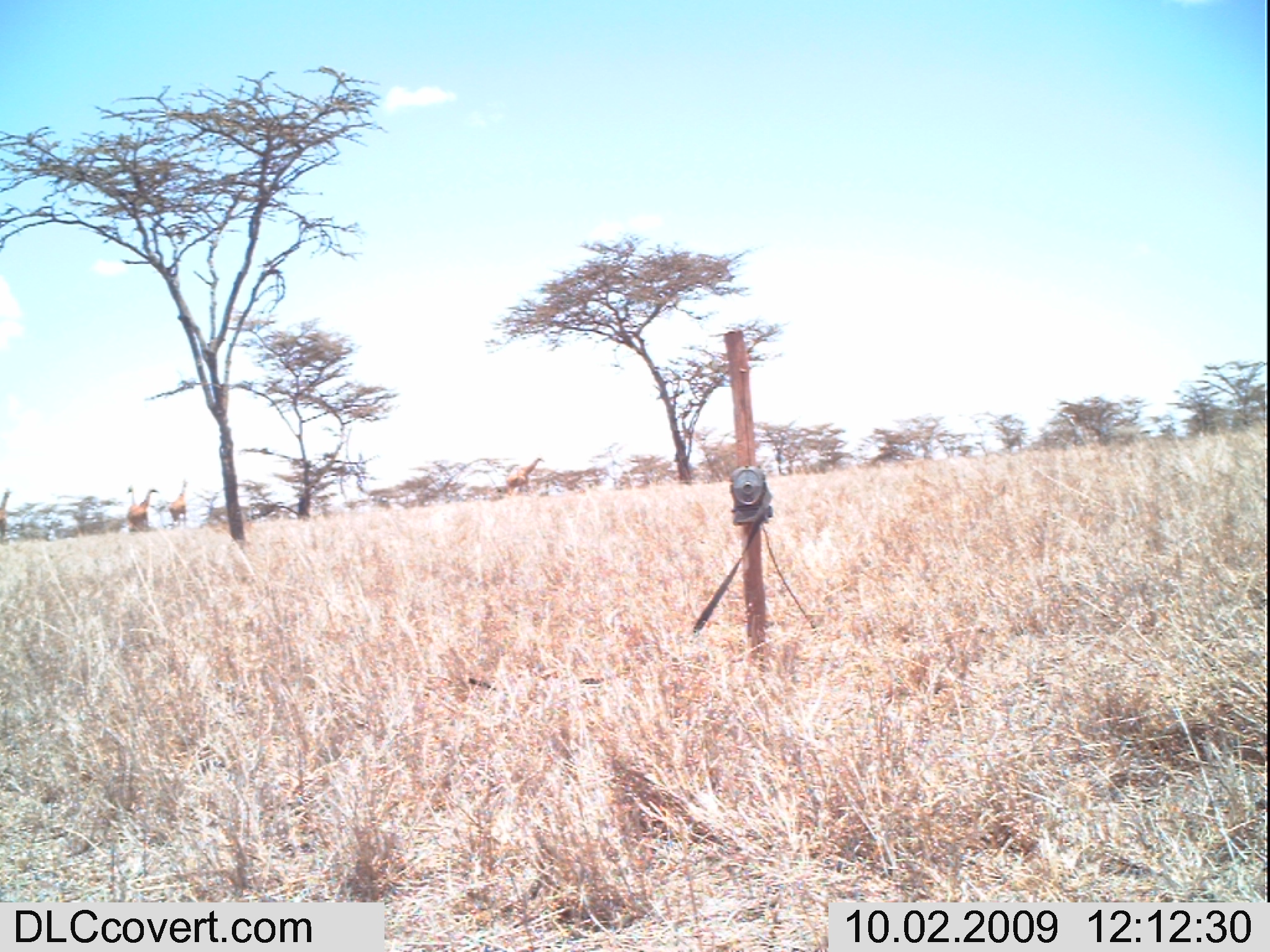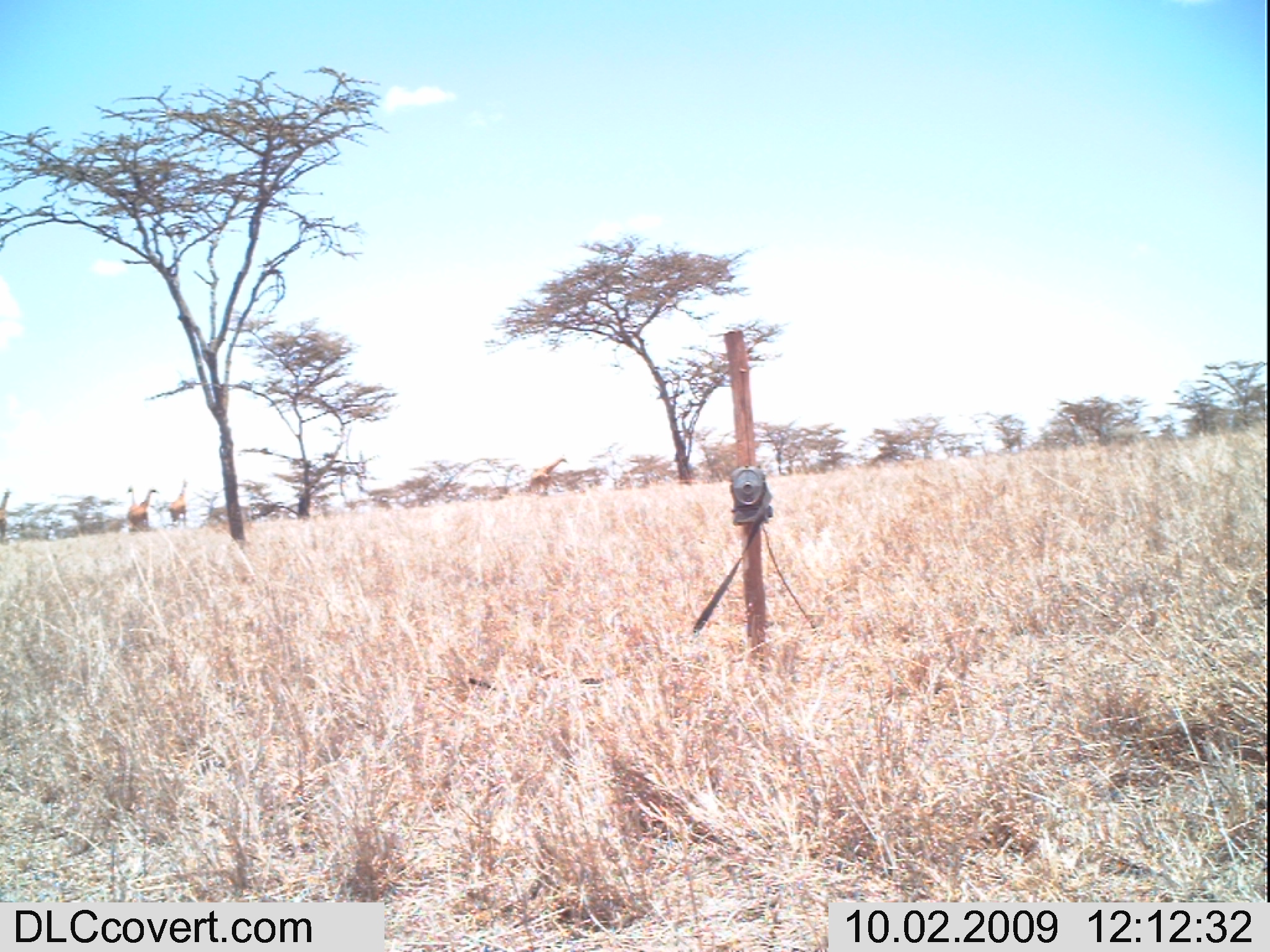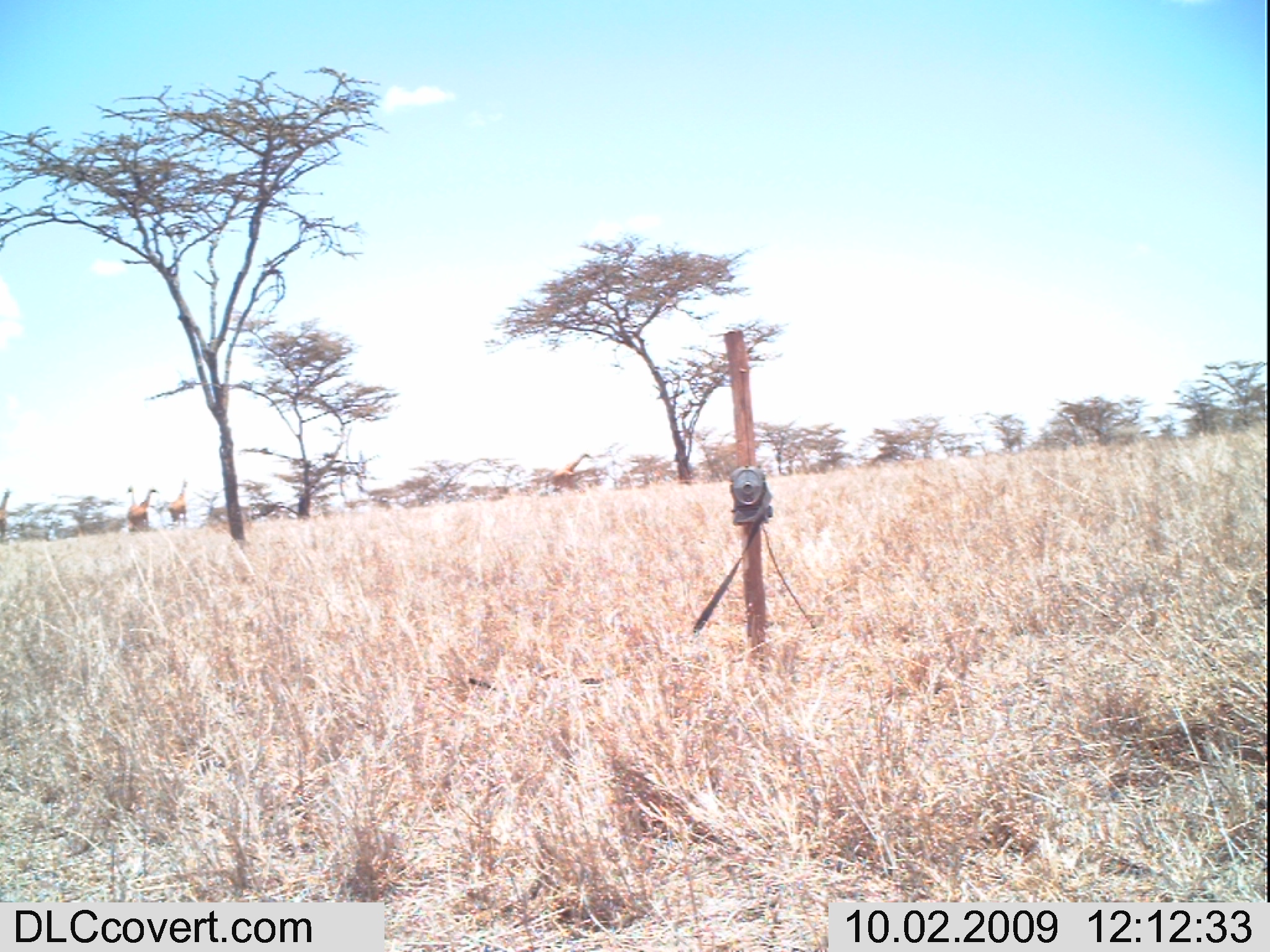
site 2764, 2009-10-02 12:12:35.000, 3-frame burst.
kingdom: Animalia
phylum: Chordata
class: Mammalia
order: Artiodactyla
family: Giraffidae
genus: Giraffa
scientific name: Giraffa camelopardalis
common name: giraffe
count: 5